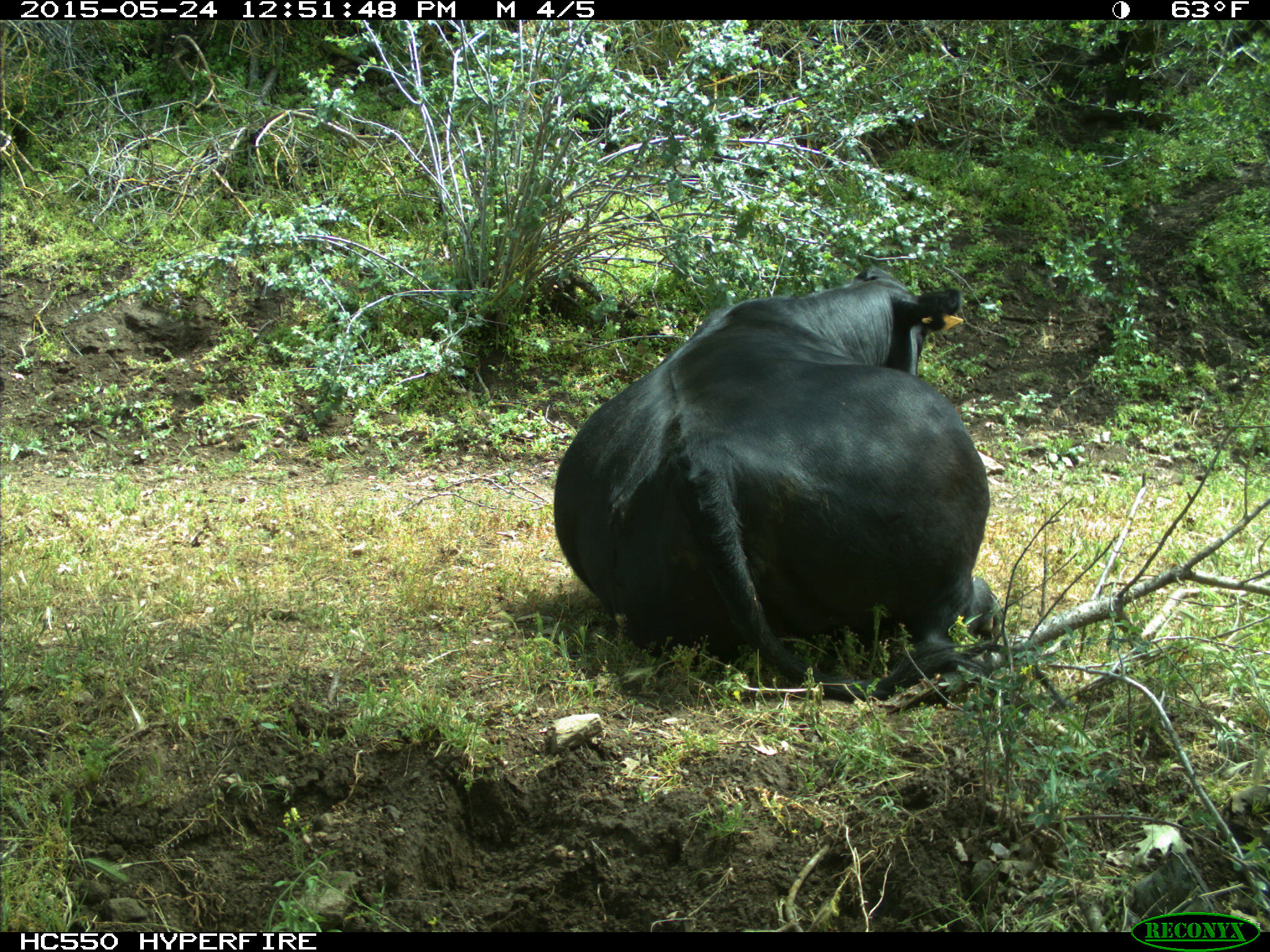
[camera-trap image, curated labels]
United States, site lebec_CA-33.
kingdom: Animalia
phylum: Chordata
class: Mammalia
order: Artiodactyla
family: Bovidae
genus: Bos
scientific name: Bos taurus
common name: domestic cow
Bos taurus (domestic cow).